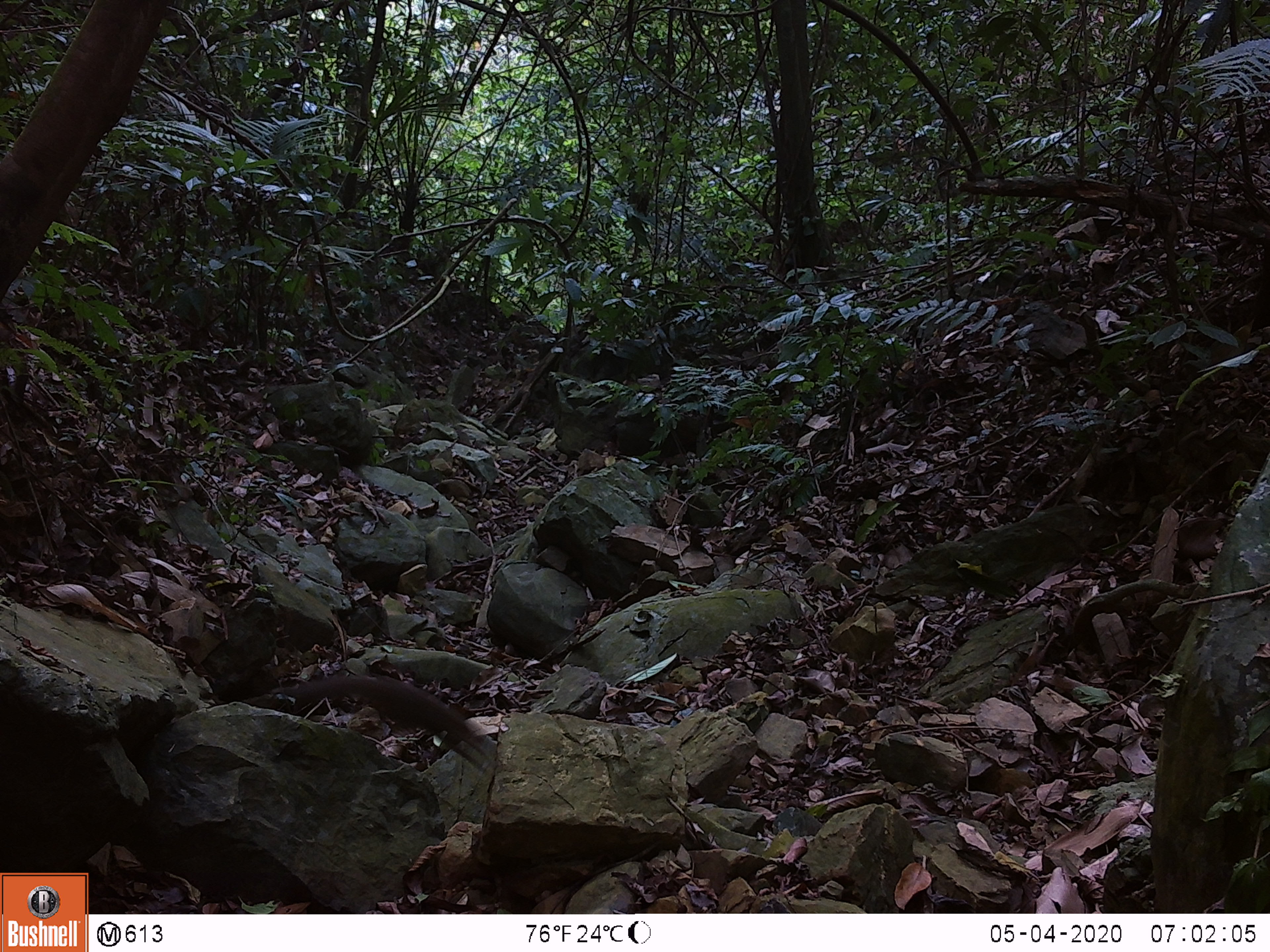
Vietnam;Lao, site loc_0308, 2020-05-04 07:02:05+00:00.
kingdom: Animalia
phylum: Chordata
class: Mammalia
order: Scandentia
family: Tupaiidae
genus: Tupaia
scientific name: Tupaia belangeri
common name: northern treeshrew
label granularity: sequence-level